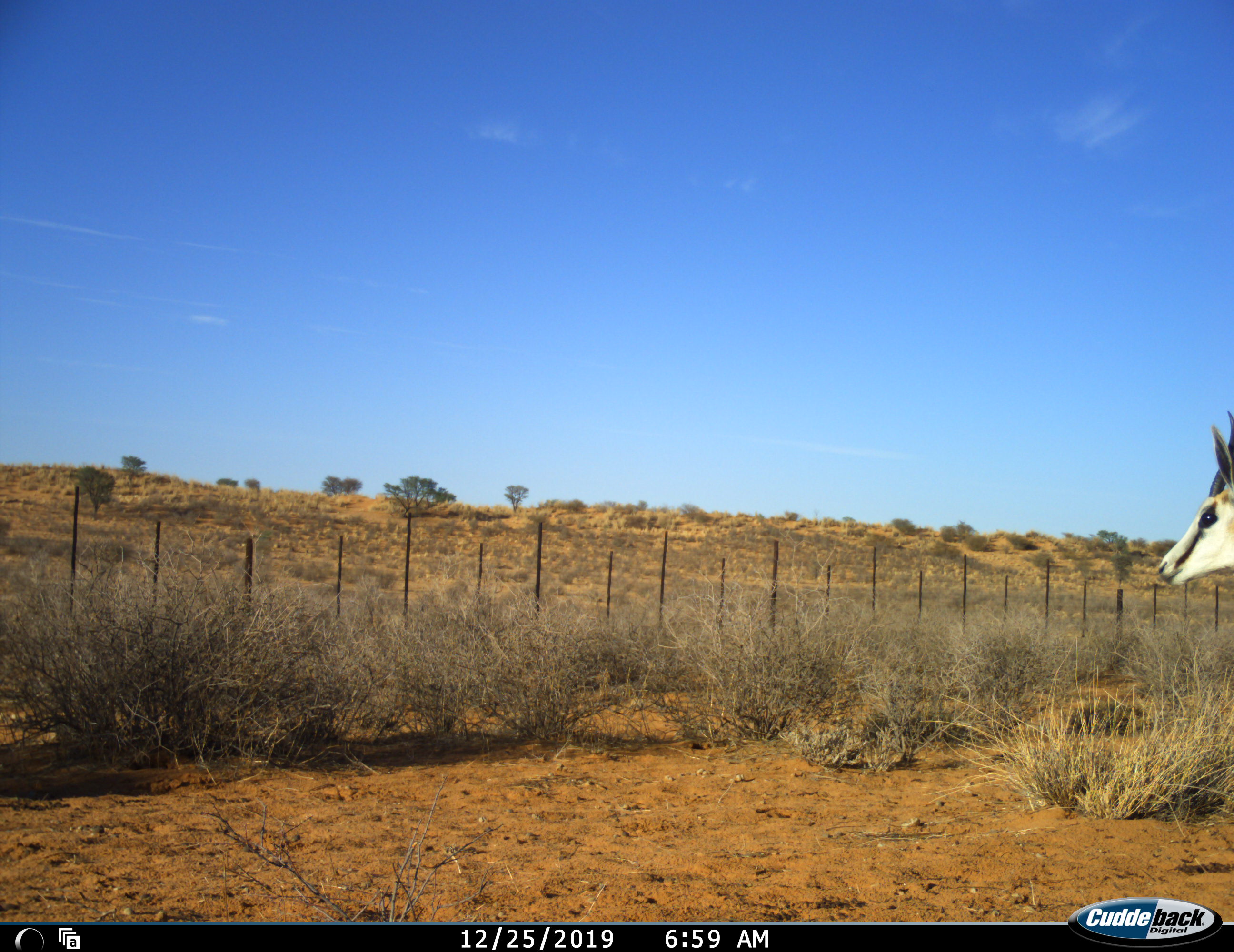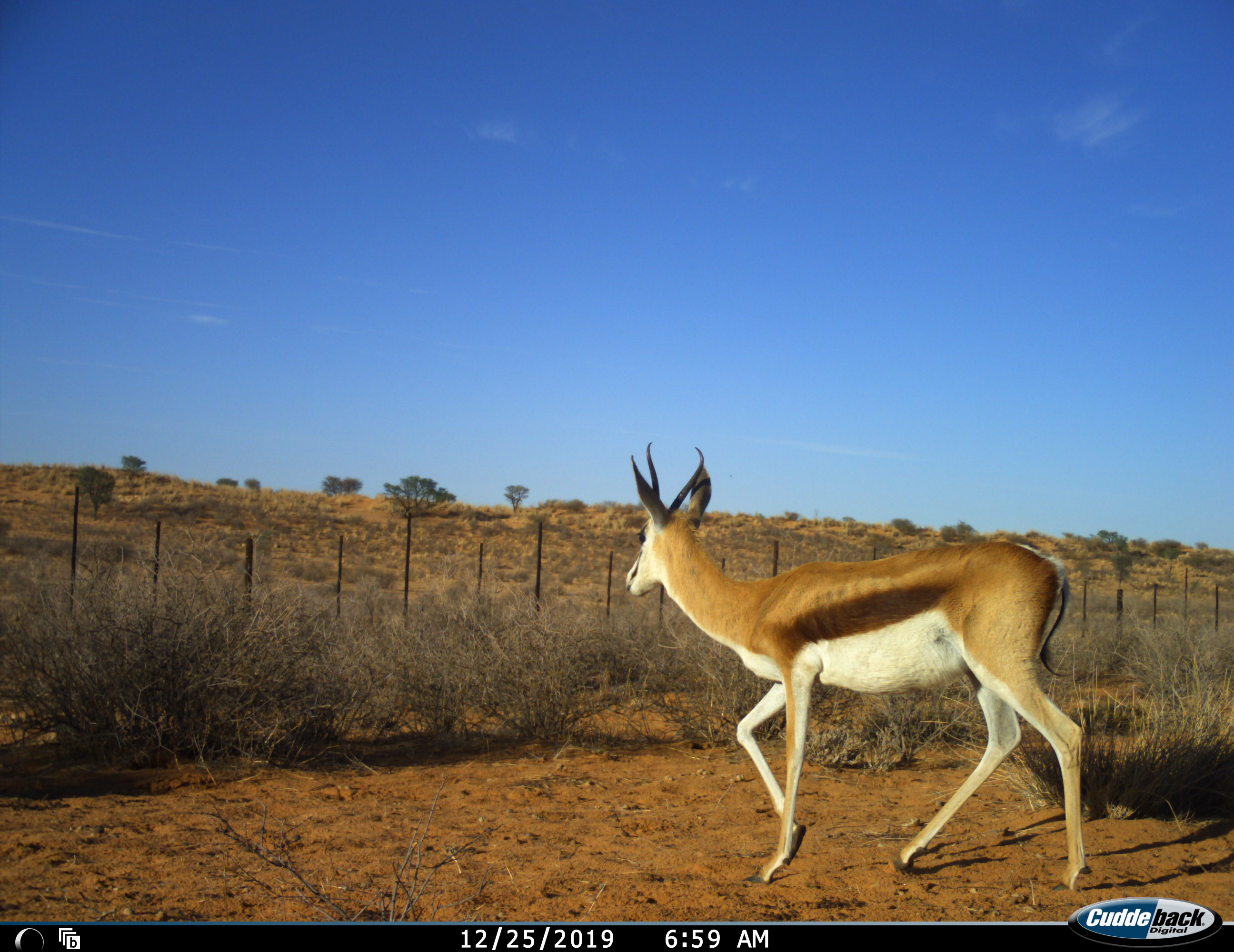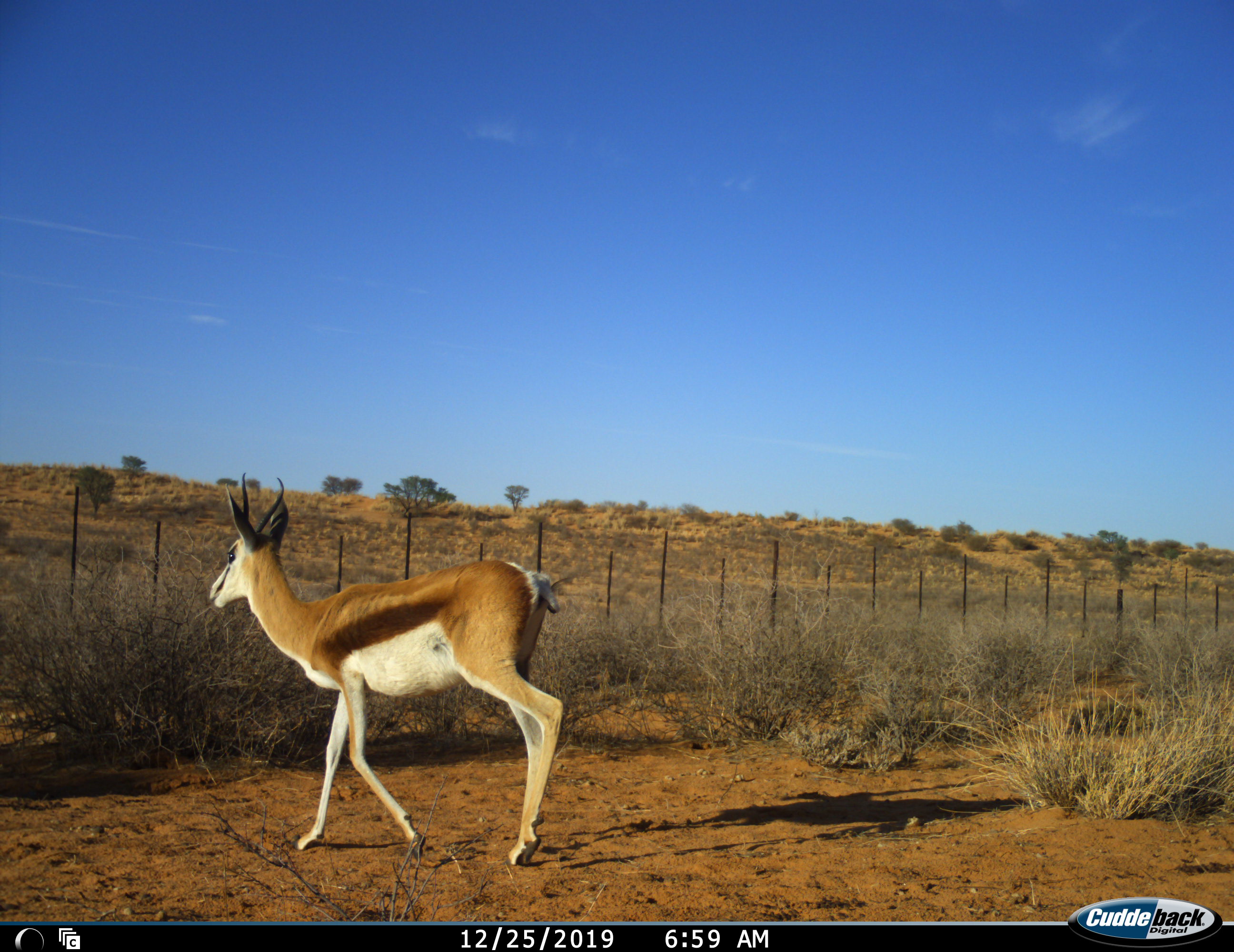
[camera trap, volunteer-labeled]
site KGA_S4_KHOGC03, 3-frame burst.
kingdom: Animalia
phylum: Chordata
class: Mammalia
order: Artiodactyla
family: Bovidae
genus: Antidorcas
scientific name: Antidorcas marsupialis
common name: springbok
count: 1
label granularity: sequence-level